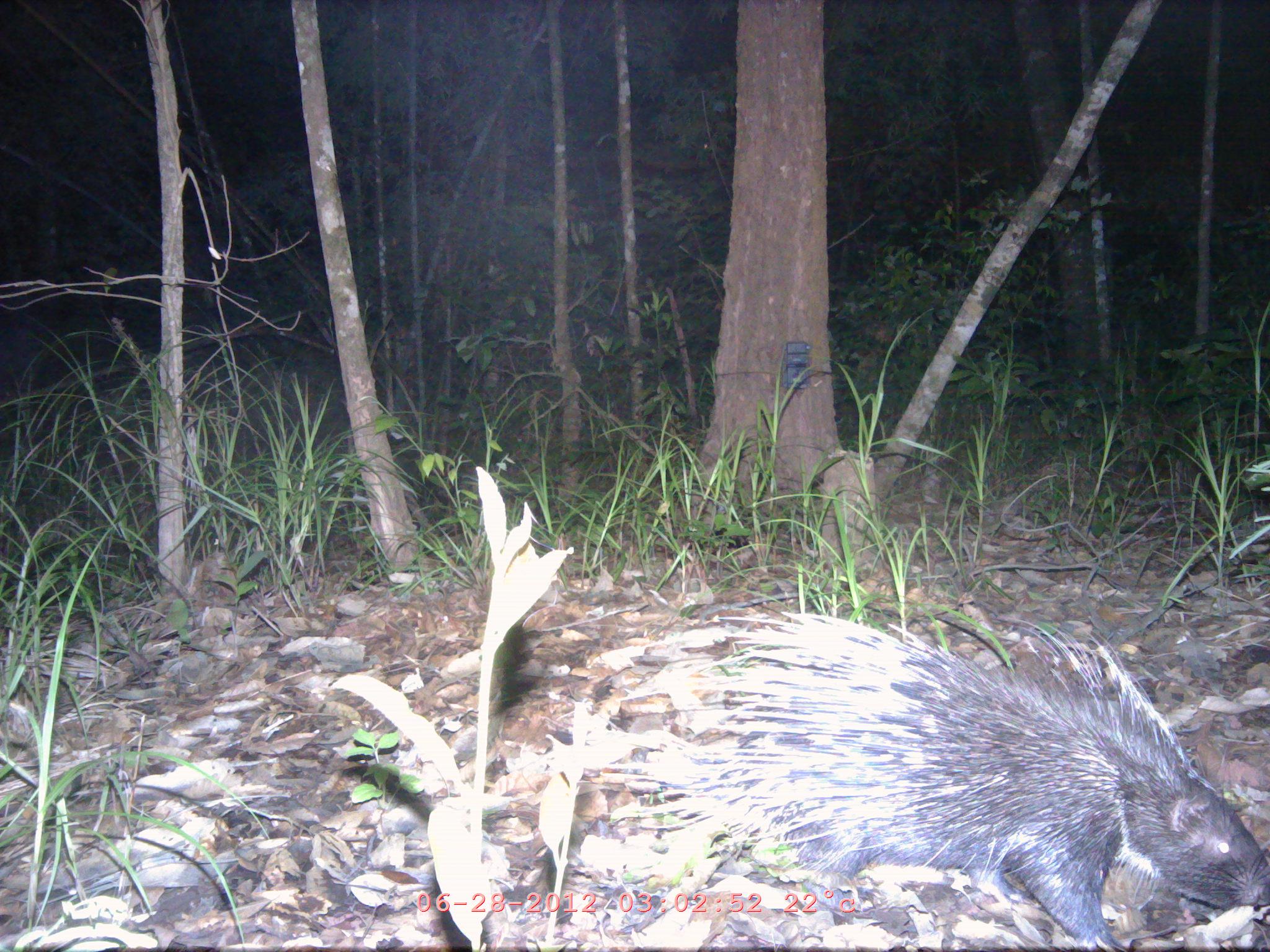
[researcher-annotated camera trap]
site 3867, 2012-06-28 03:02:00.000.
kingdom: Animalia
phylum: Chordata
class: Mammalia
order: Rodentia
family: Hystricidae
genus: Hystrix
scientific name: Hystrix brachyura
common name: east asian porcupine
Hystrix brachyura (east asian porcupine), count 1.